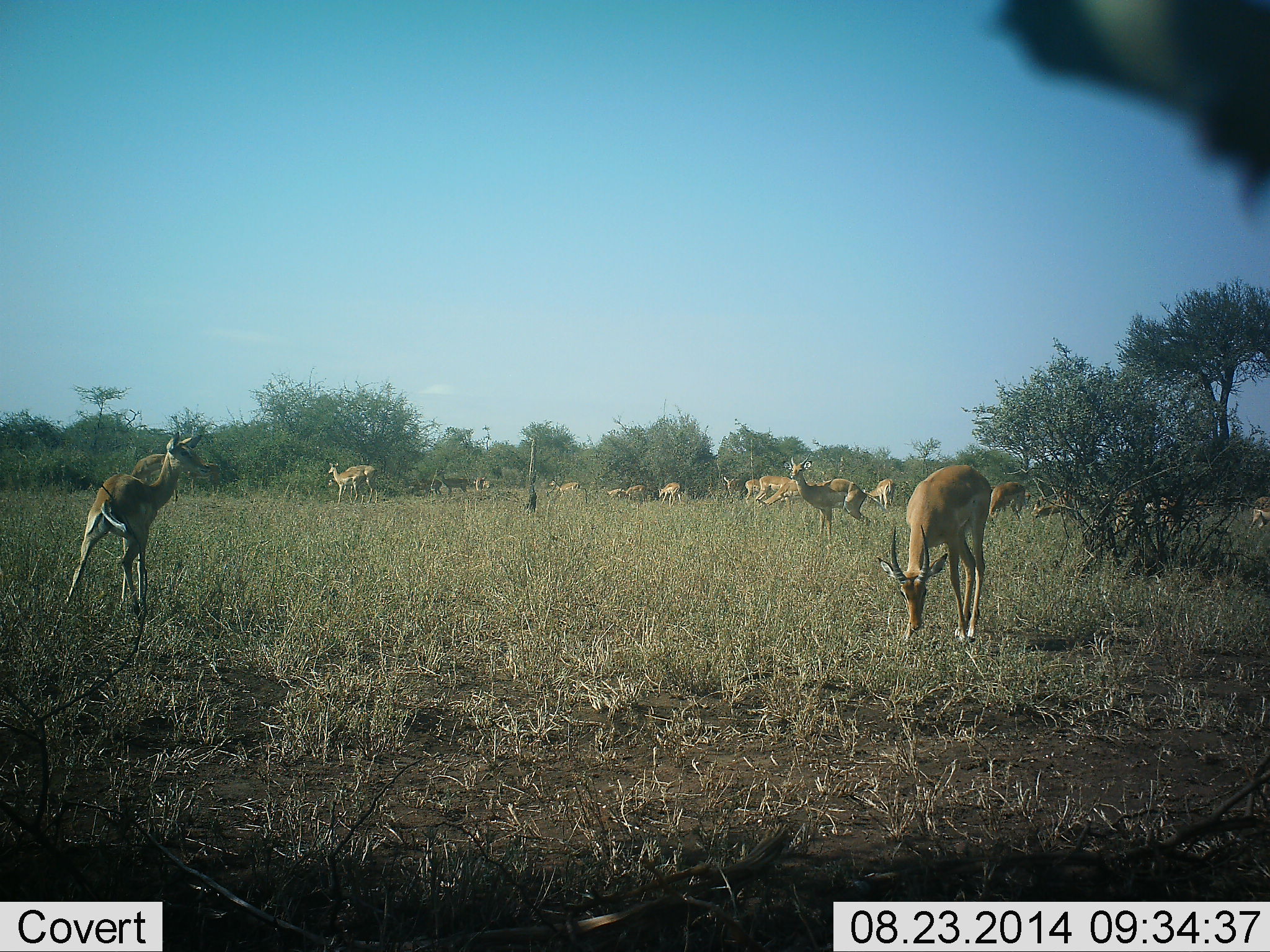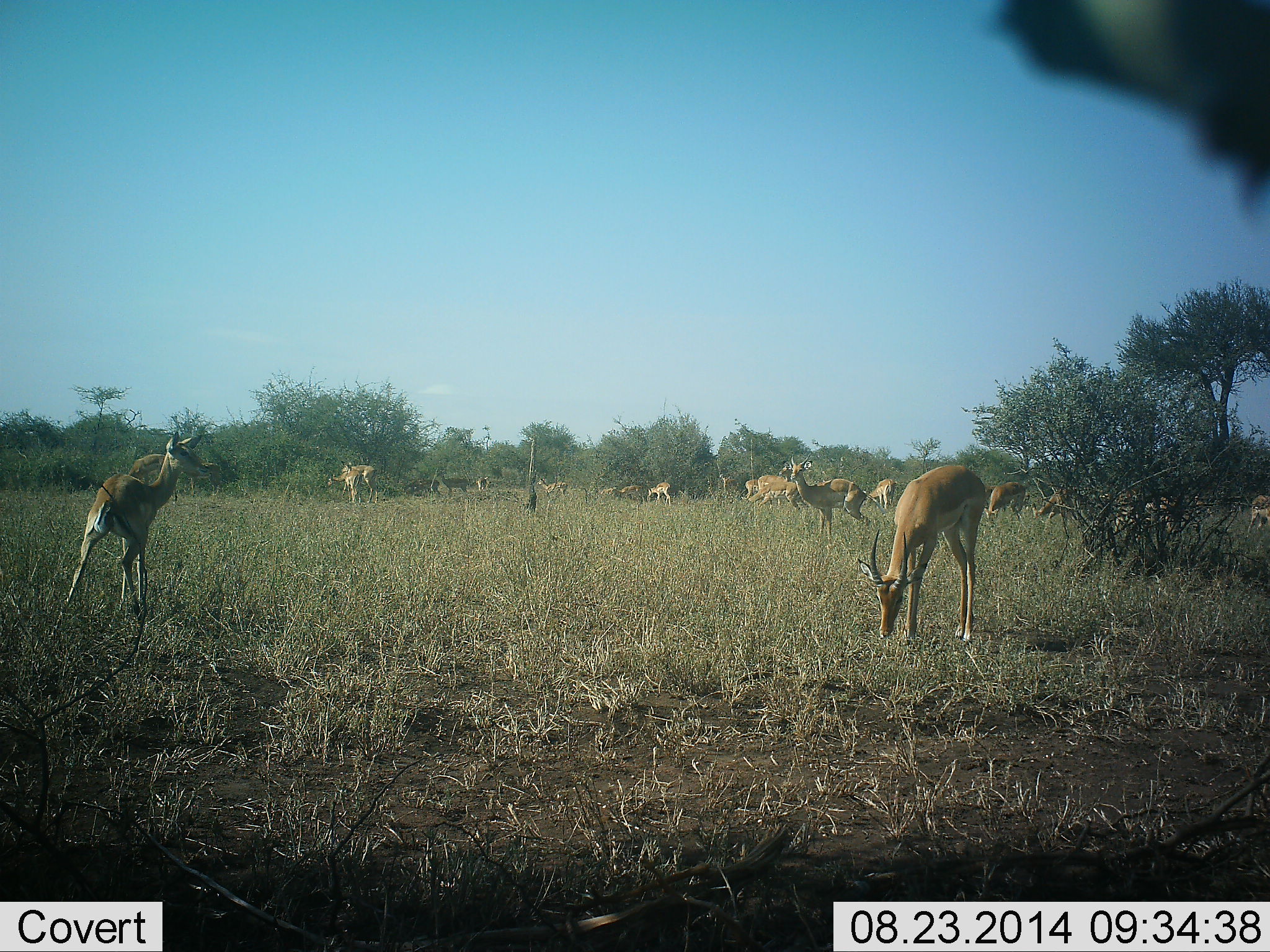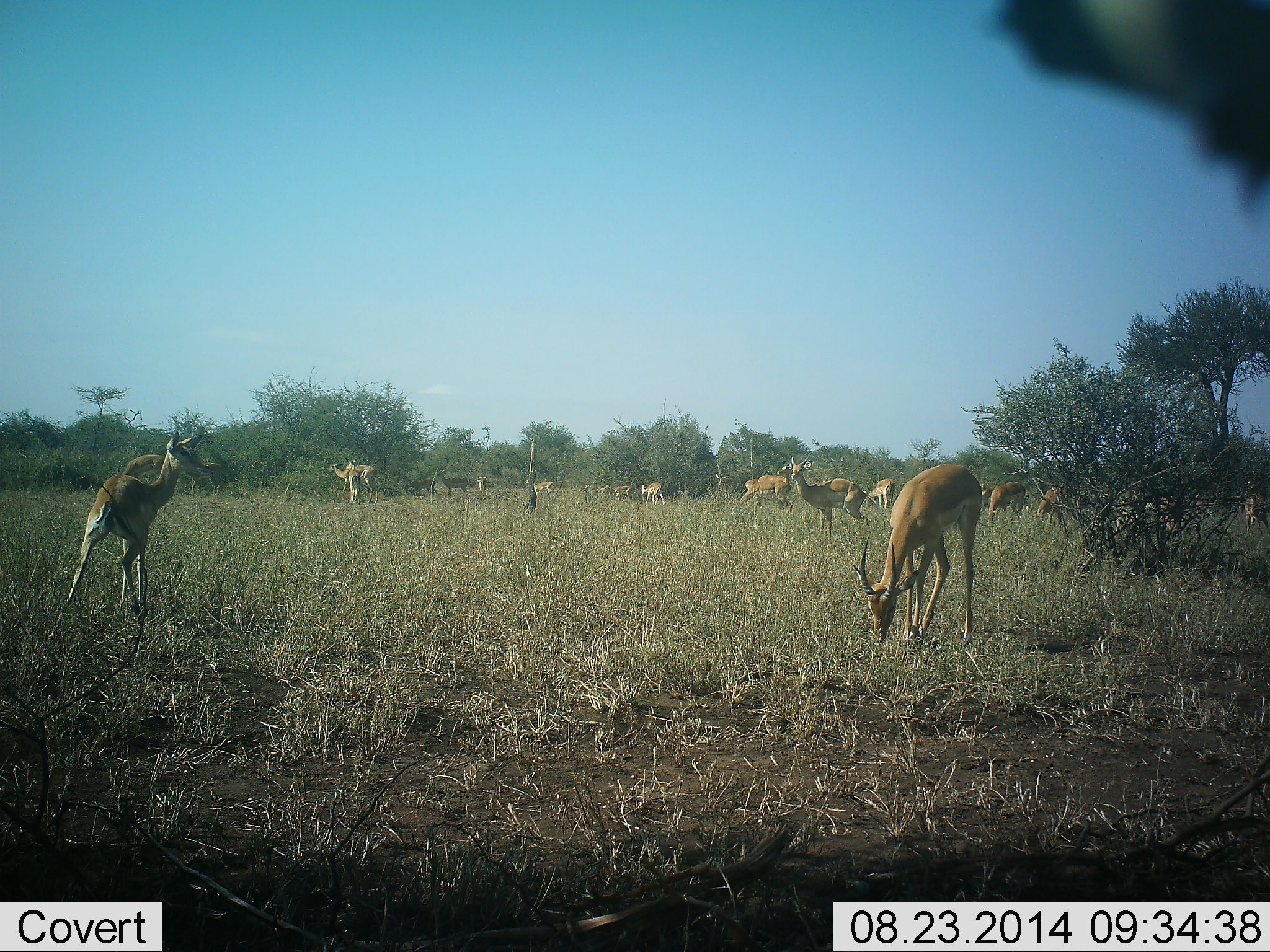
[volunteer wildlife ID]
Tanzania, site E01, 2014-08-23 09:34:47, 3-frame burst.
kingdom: Animalia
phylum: Chordata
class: Mammalia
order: Artiodactyla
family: Bovidae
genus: Aepyceros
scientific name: Aepyceros melampus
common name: impala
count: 11-50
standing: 70%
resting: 0%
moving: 80%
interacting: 0%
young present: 0%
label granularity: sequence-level